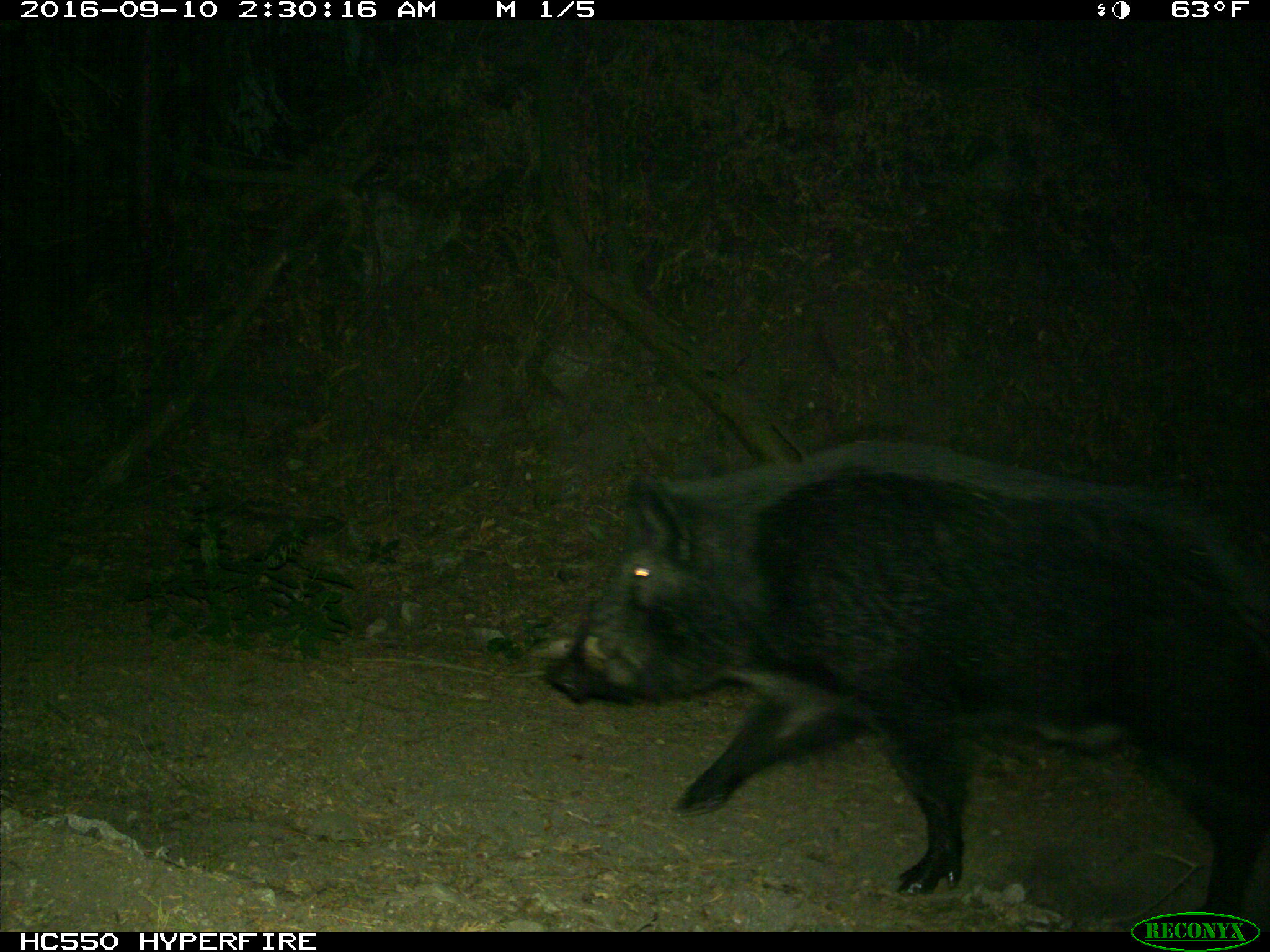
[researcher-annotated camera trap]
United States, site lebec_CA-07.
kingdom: Animalia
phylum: Chordata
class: Mammalia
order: Artiodactyla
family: Suidae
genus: Sus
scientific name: Sus scrofa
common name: wild boar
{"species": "Sus scrofa (wild boar)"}